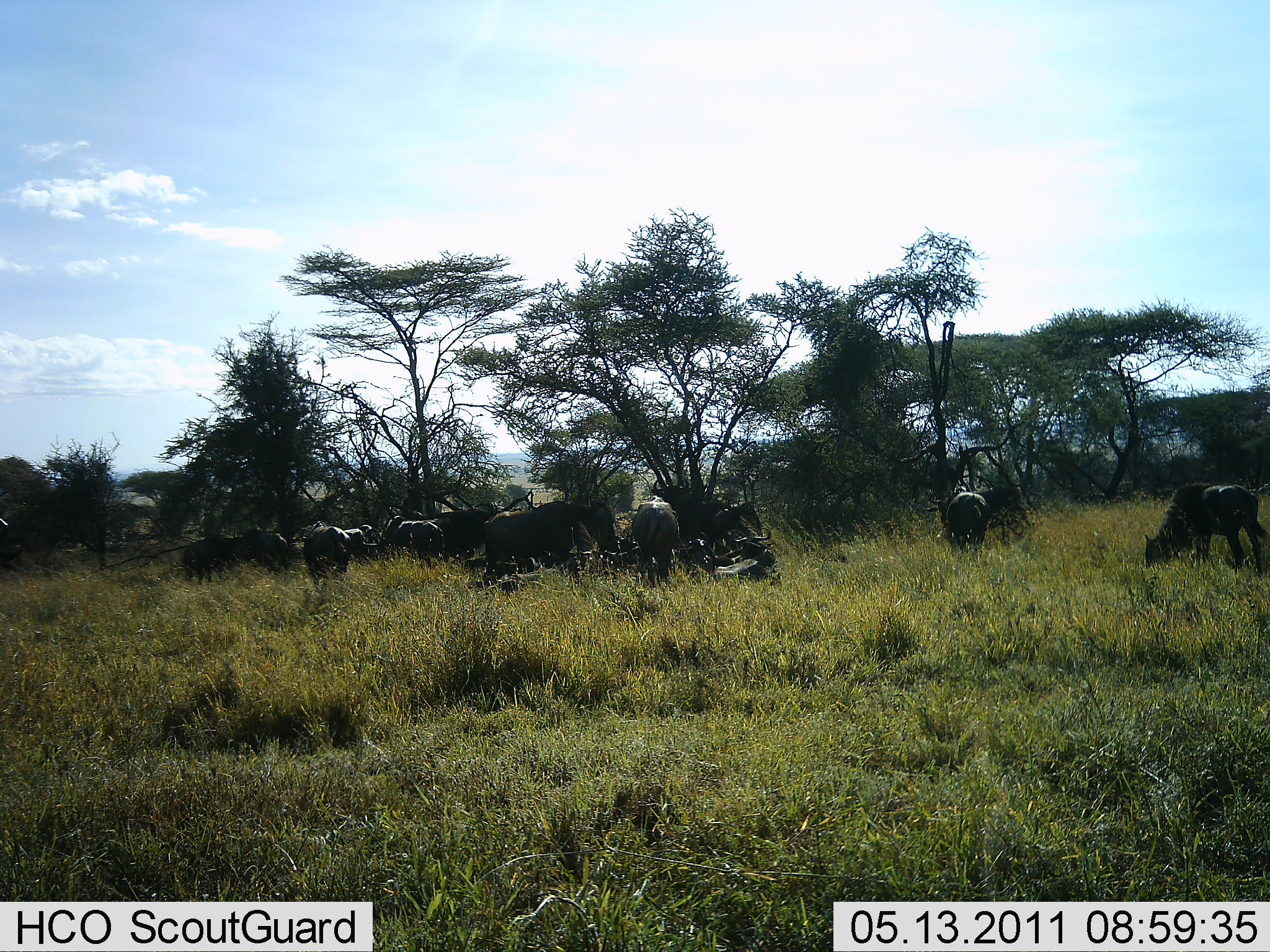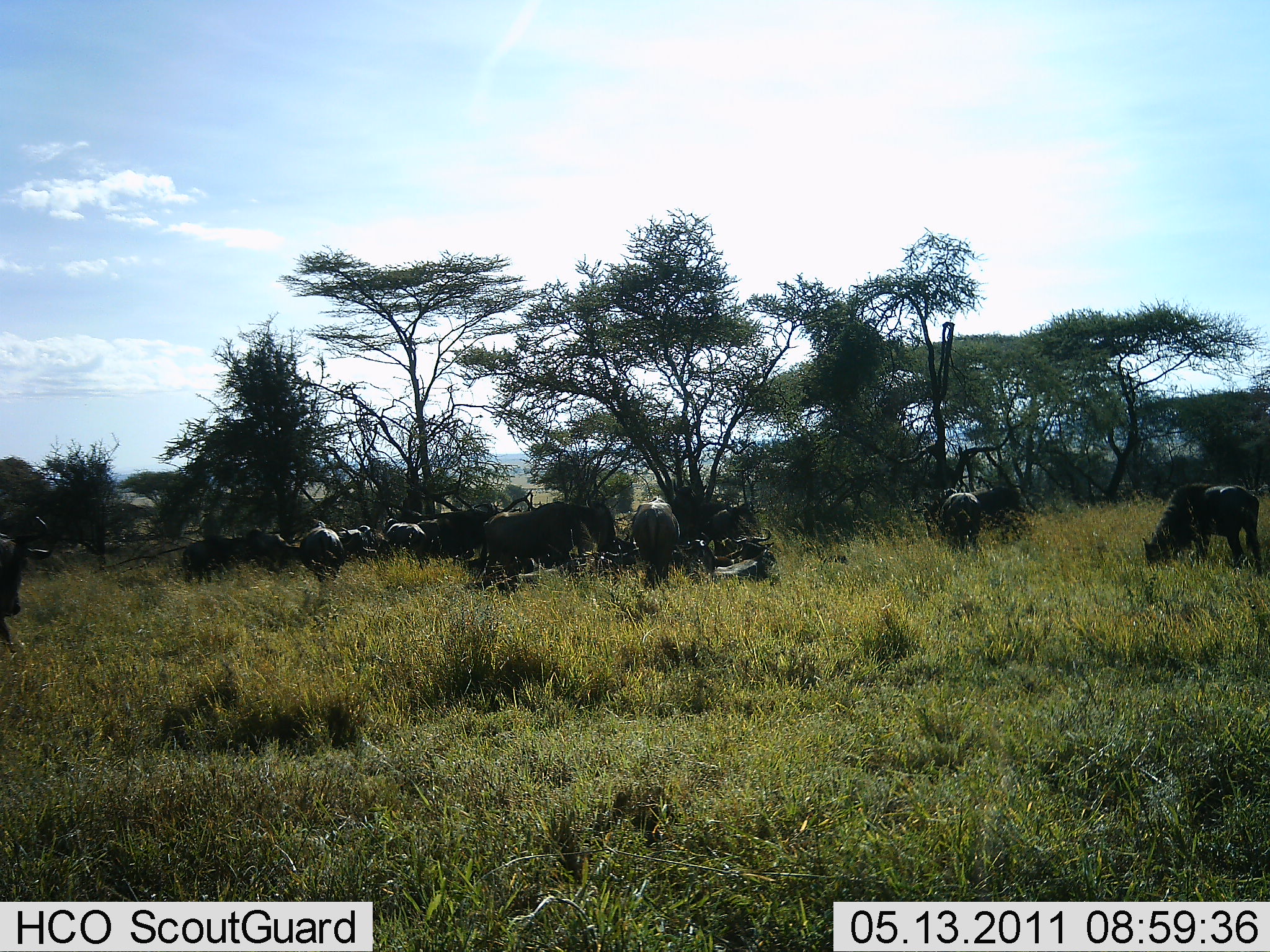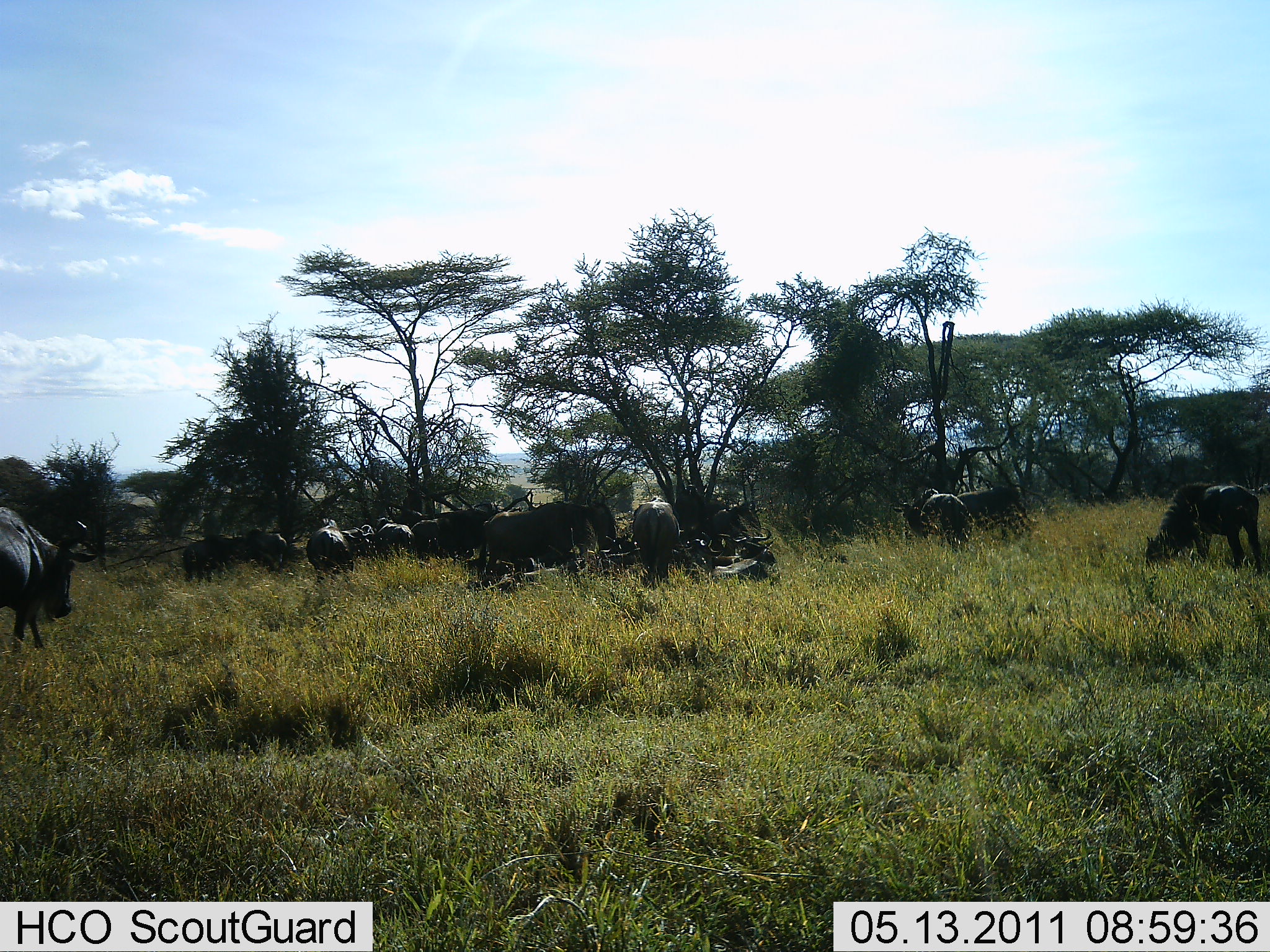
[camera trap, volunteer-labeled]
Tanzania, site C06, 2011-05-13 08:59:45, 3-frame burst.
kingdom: Animalia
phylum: Chordata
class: Mammalia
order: Artiodactyla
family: Bovidae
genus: Connochaetes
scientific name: Connochaetes taurinus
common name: blue wildebeest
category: wildebeest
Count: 11-50.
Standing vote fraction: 44%.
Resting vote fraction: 11%.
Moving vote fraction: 22%.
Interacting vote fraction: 0%.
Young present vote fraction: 0%.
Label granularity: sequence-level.